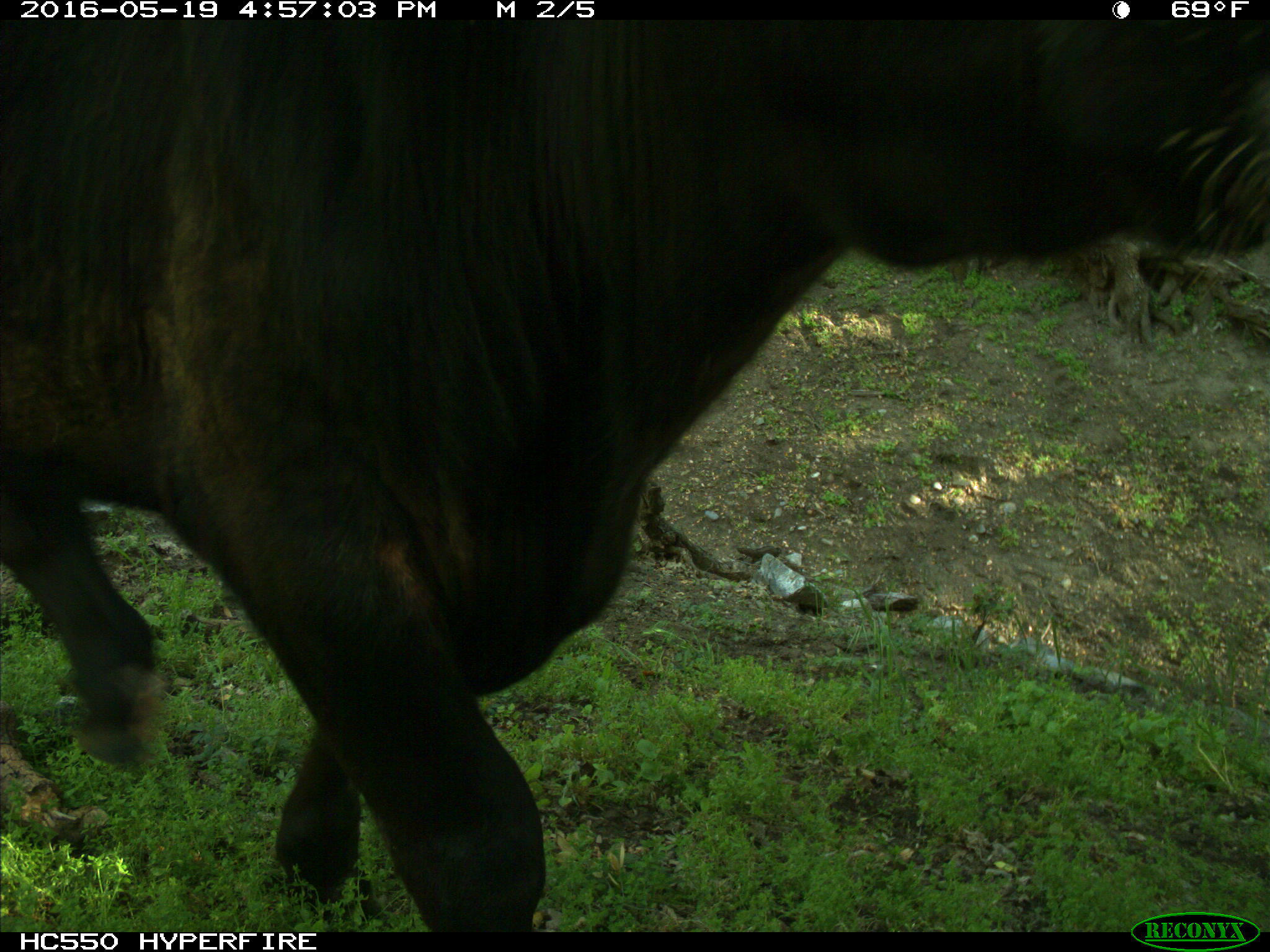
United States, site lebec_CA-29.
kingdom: Animalia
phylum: Chordata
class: Mammalia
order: Artiodactyla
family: Bovidae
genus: Bos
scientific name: Bos taurus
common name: domestic cow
Bos taurus (domestic cow).